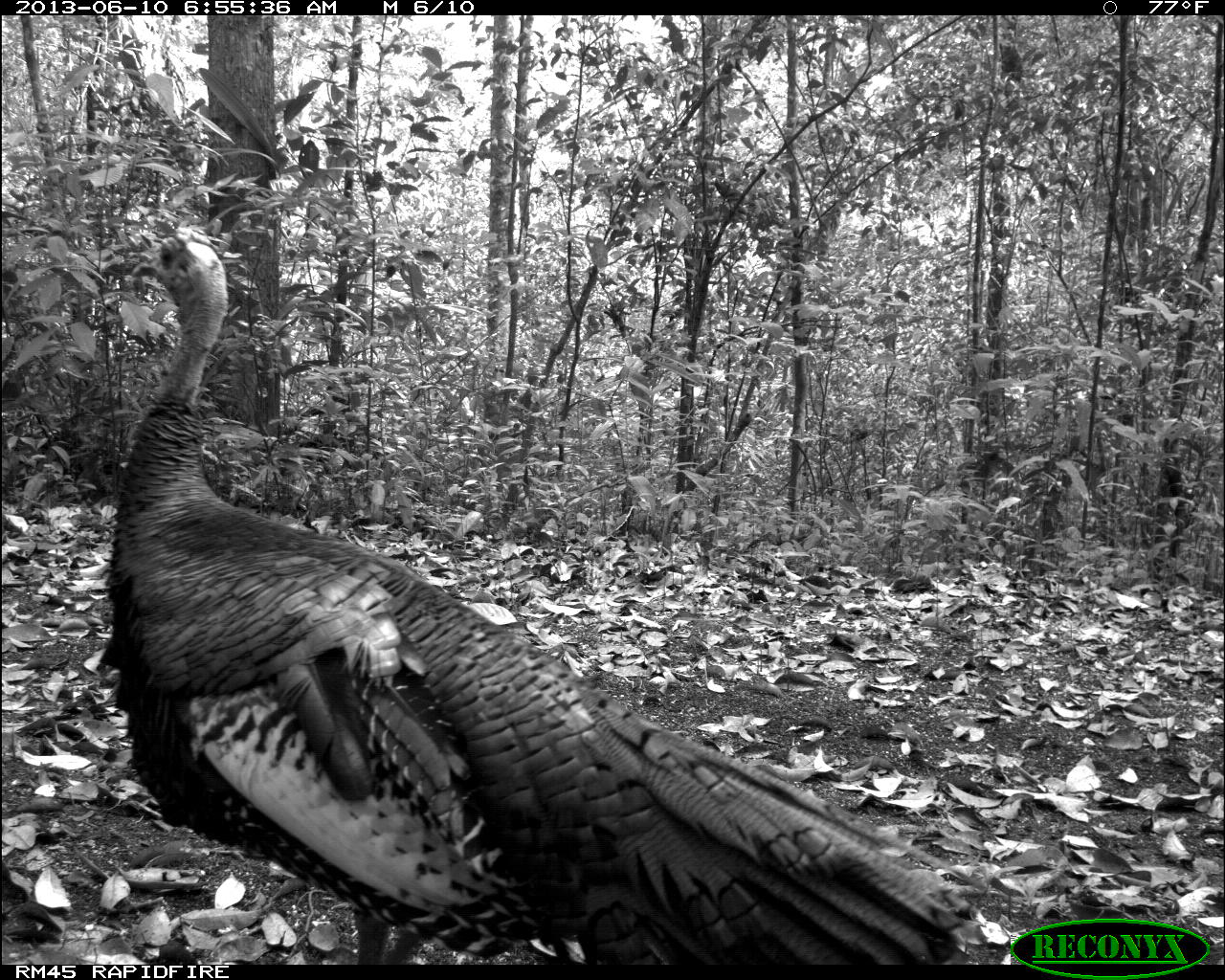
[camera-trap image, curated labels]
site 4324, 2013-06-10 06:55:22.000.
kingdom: Animalia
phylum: Chordata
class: Aves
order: Galliformes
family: Phasianidae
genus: Meleagris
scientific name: Meleagris ocellata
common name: ocellated turkey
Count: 1.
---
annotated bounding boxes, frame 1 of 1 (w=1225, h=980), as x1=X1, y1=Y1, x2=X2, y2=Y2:
meleagris ocellata: x1=93, y1=230, x2=967, y2=967